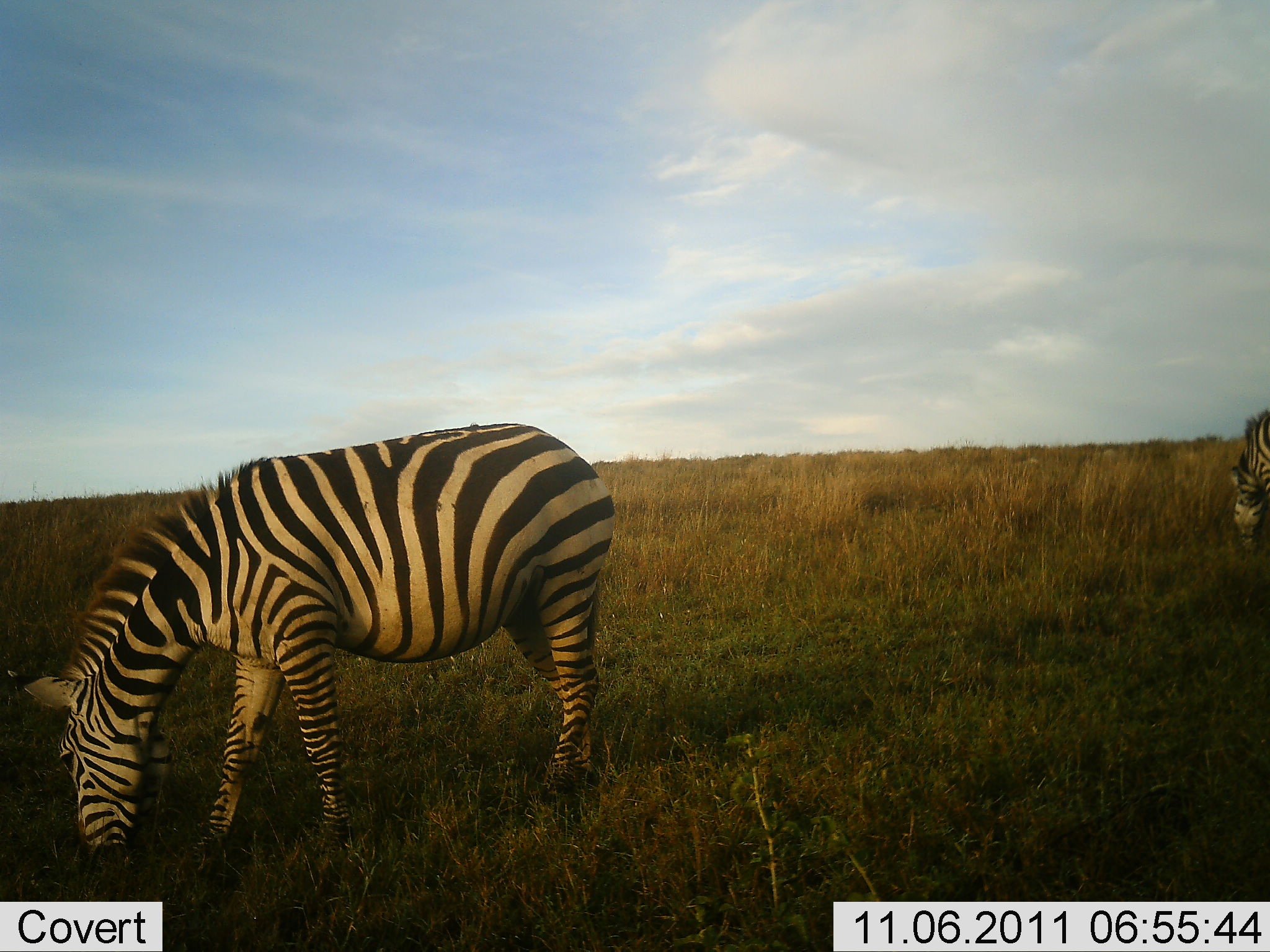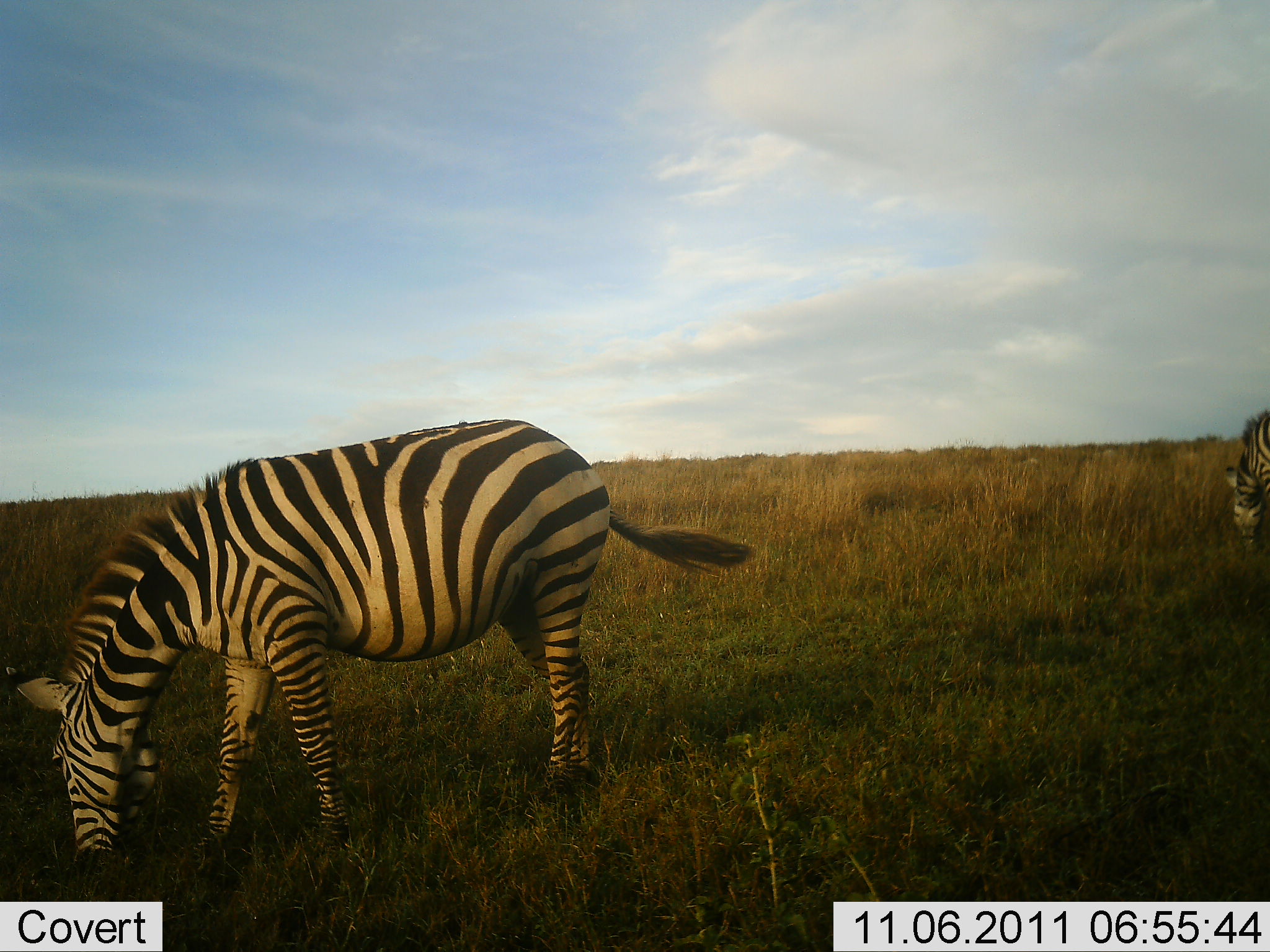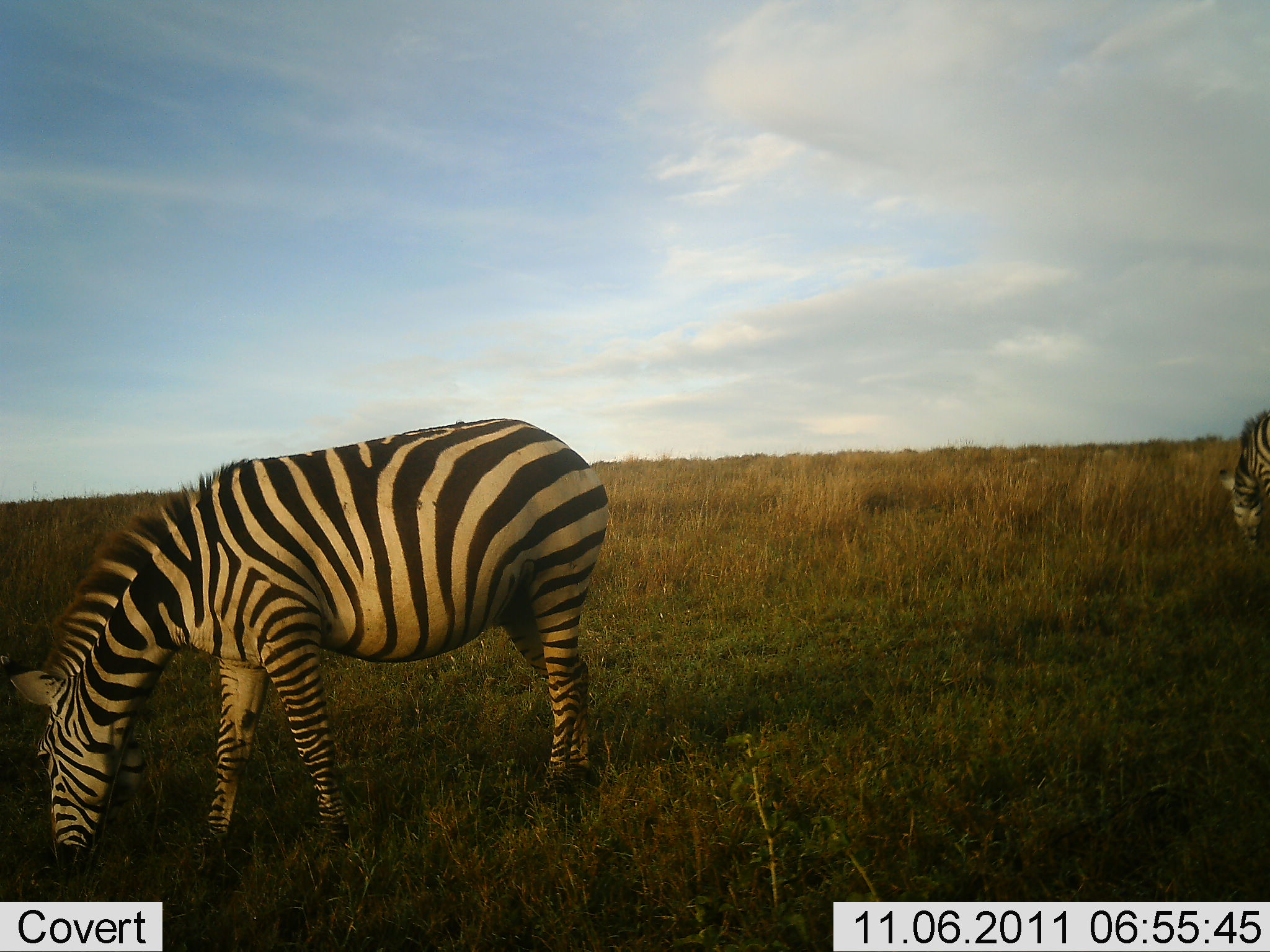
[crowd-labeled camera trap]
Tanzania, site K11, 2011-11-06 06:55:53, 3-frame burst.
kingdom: Animalia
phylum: Chordata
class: Mammalia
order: Perissodactyla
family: Equidae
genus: Equus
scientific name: Equus quagga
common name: plains zebra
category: zebra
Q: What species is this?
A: Zebra (plains zebra) (Equus quagga).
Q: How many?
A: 2.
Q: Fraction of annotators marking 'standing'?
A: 23%.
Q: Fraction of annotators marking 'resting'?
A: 0%.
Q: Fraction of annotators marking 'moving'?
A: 0%.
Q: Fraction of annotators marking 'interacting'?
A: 0%.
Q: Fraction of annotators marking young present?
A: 0%.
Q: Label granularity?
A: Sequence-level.